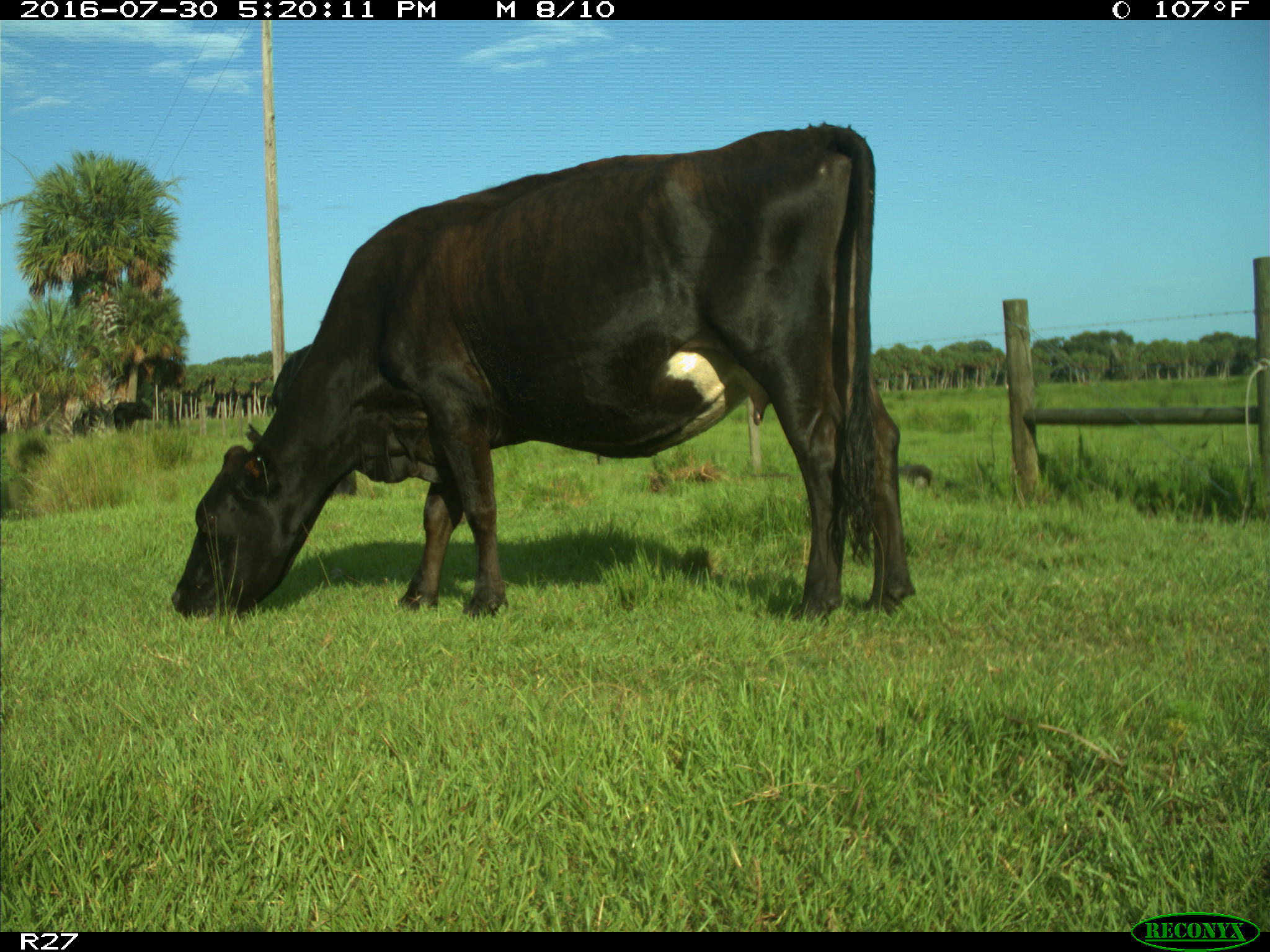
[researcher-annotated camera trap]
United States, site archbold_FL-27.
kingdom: Animalia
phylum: Chordata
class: Mammalia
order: Artiodactyla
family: Bovidae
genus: Bos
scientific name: Bos taurus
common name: domestic cow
Bos taurus (domestic cow).